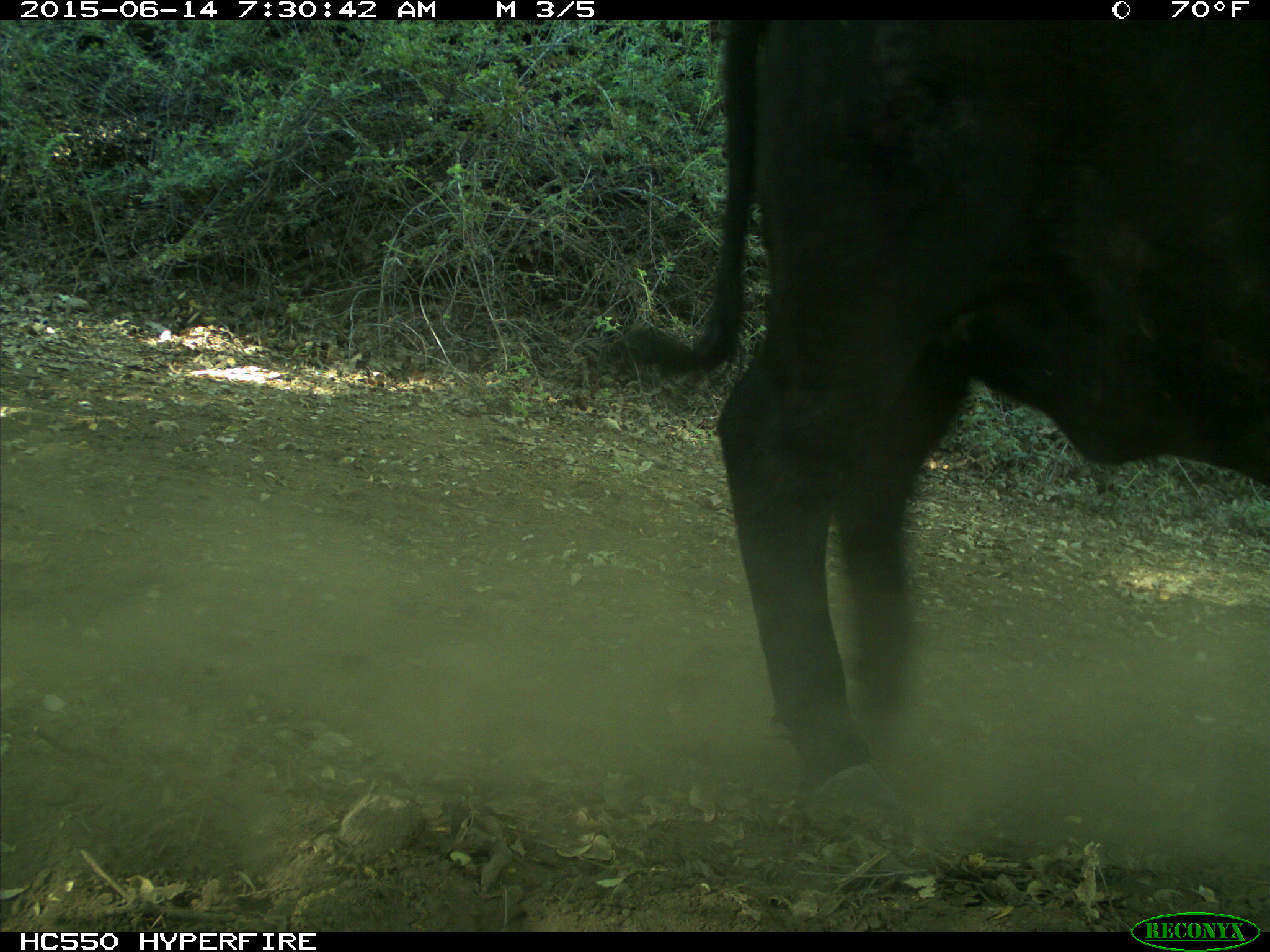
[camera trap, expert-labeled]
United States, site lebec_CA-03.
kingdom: Animalia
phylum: Chordata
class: Mammalia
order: Artiodactyla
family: Bovidae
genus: Bos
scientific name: Bos taurus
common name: domestic cow